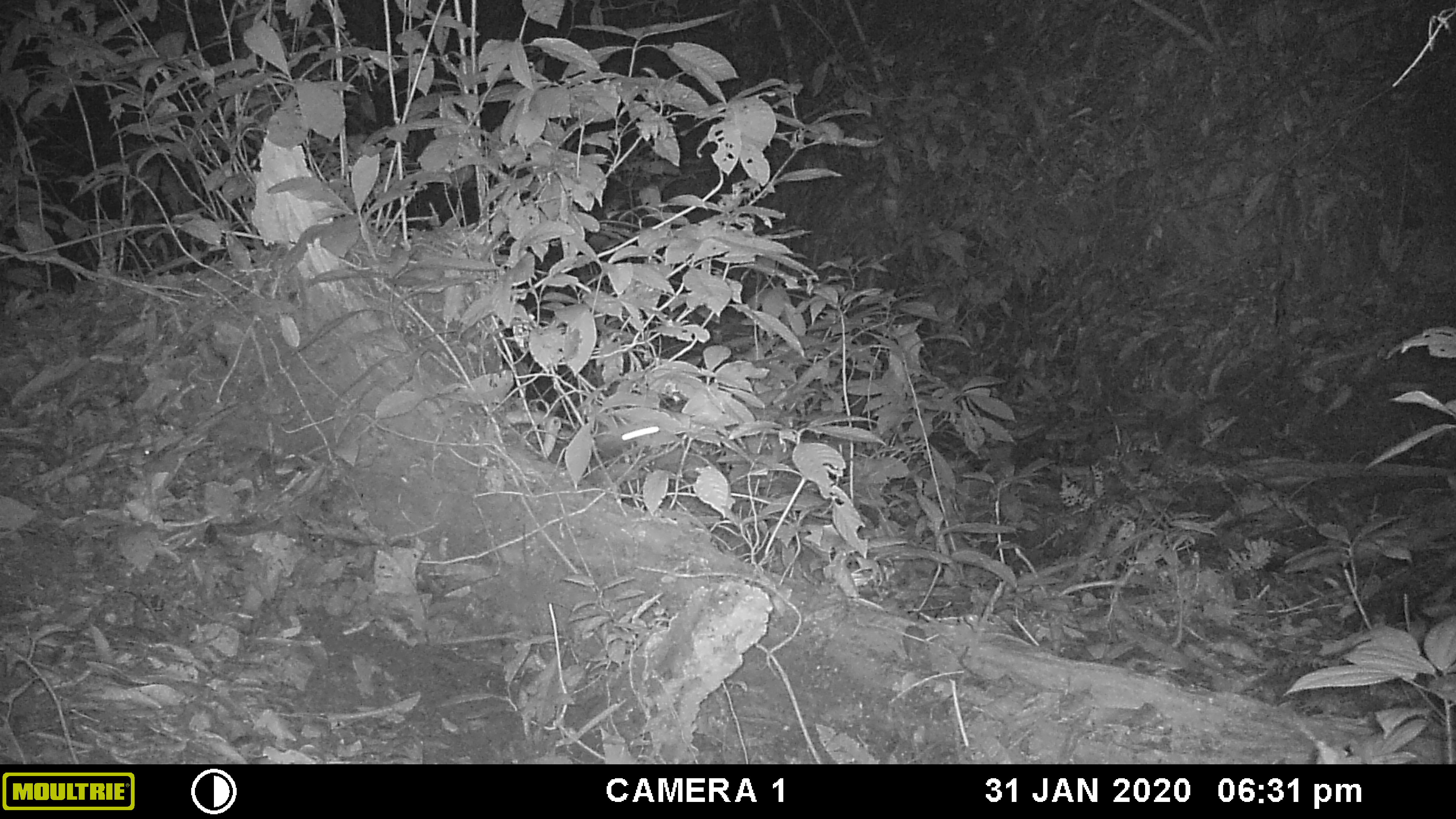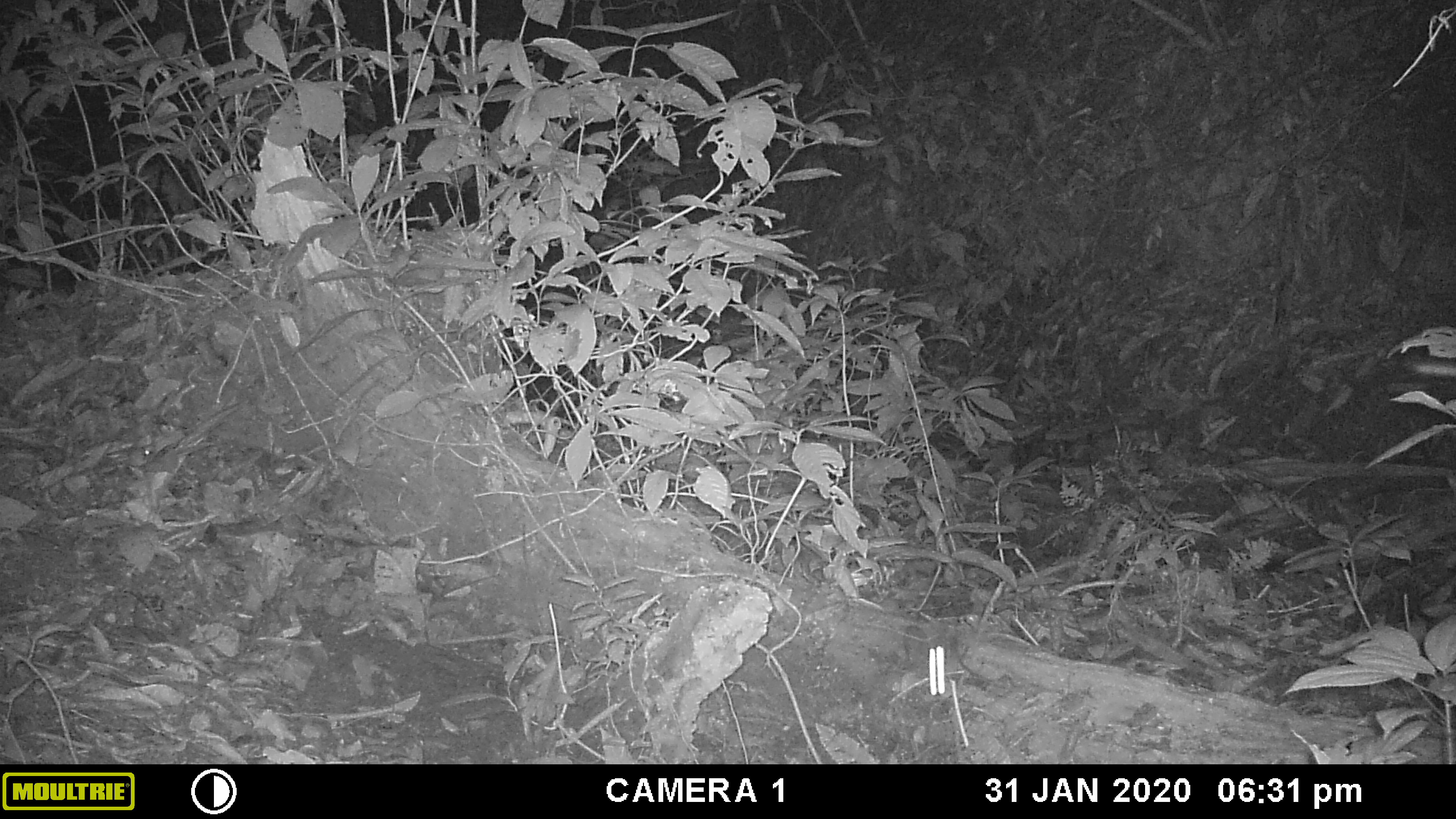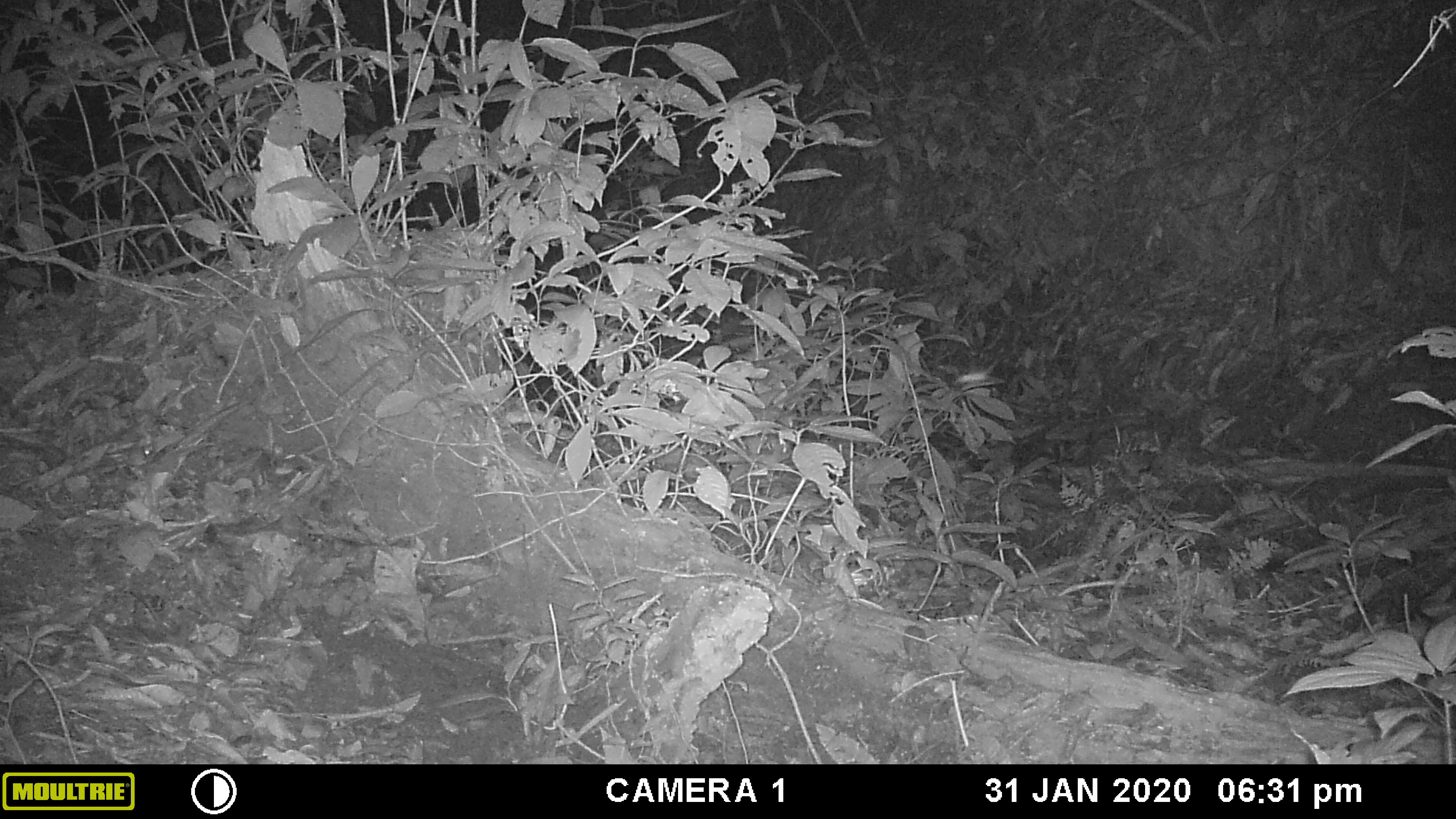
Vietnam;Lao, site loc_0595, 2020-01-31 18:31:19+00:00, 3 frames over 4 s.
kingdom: Animalia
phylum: Arthropoda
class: Insecta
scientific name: Insecta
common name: insect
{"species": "insect (Insecta)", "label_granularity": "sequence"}